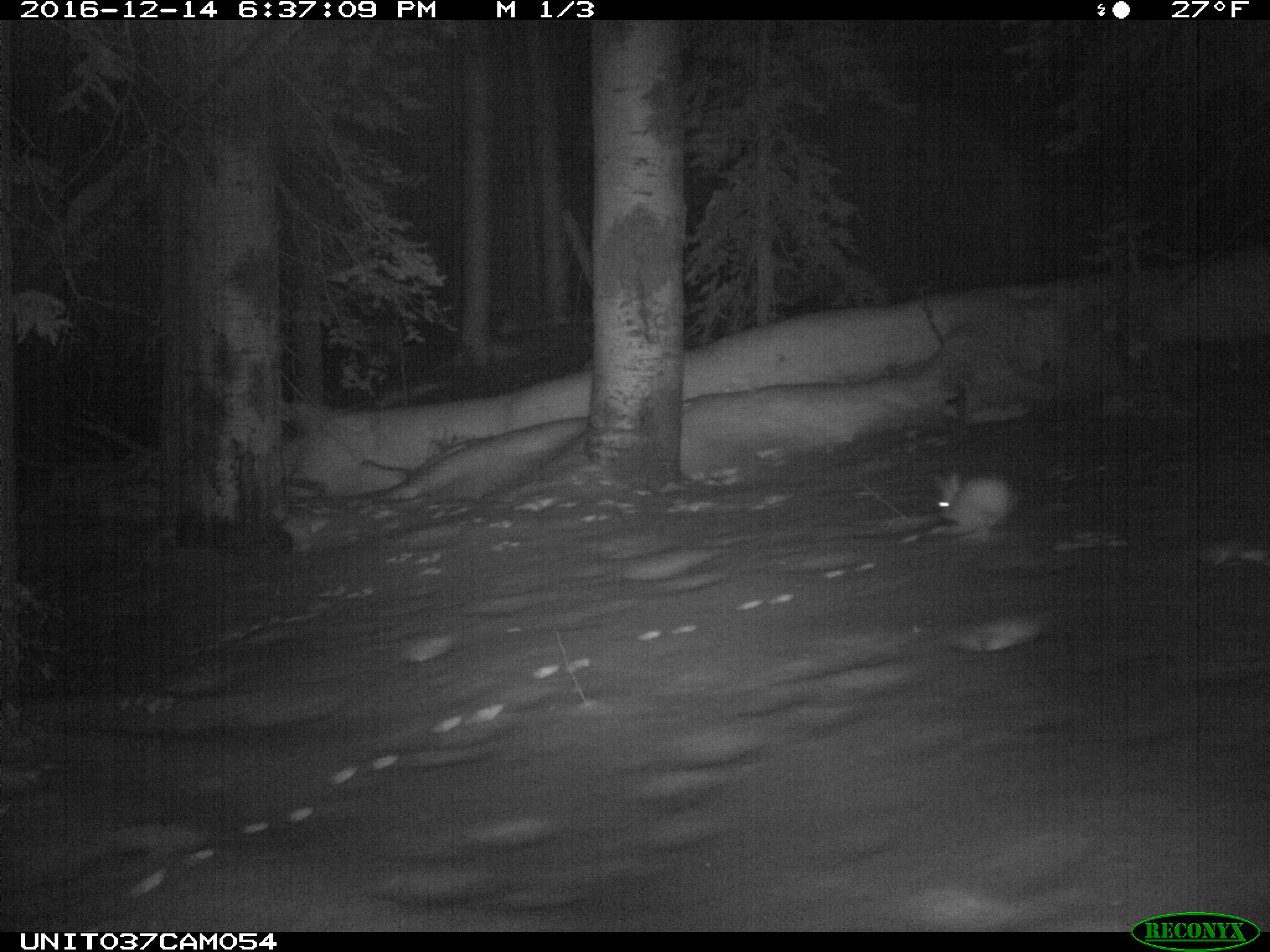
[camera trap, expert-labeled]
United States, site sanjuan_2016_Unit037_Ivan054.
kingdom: Animalia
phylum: Chordata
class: Mammalia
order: Lagomorpha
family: Leporidae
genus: Lepus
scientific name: Lepus americanus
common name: snowshoe hare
Lepus americanus (snowshoe hare).